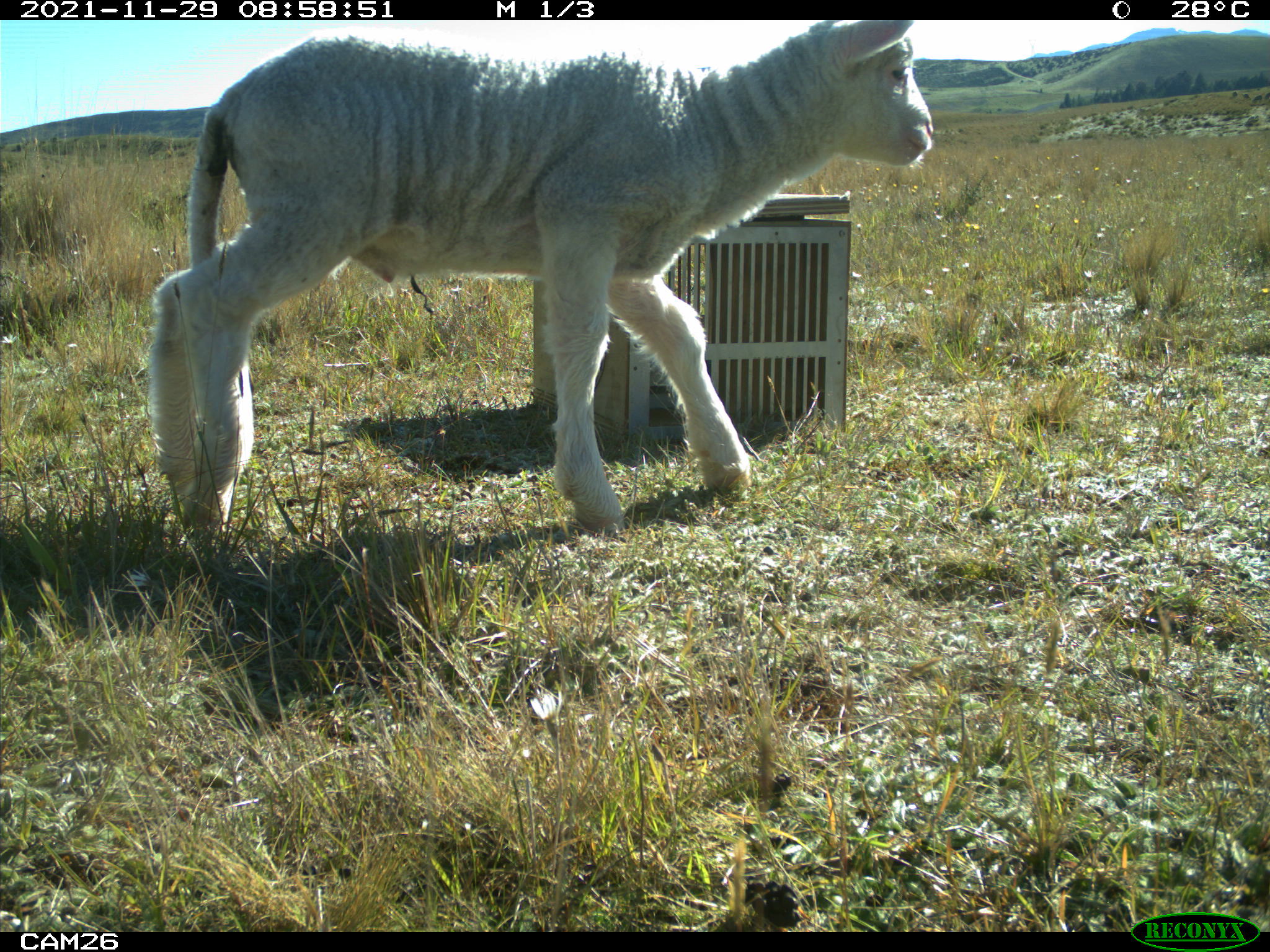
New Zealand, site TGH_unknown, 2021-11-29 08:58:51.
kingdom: Animalia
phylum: Chordata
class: Mammalia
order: Artiodactyla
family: Bovidae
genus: Ovis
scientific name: Ovis aries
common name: domestic sheep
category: sheep